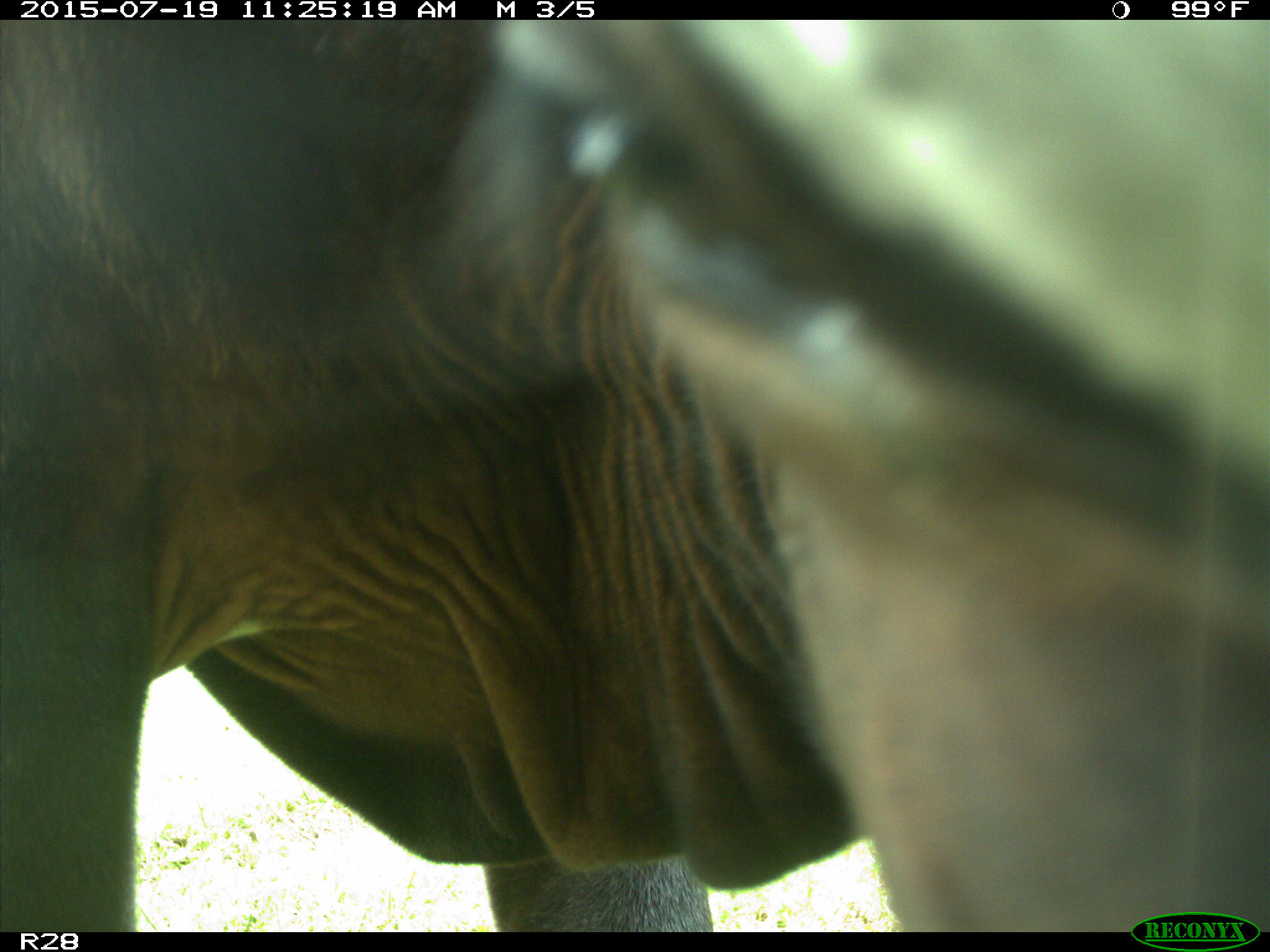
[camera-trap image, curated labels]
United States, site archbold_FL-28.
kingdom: Animalia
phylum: Chordata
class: Mammalia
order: Artiodactyla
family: Bovidae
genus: Bos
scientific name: Bos taurus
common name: domestic cow